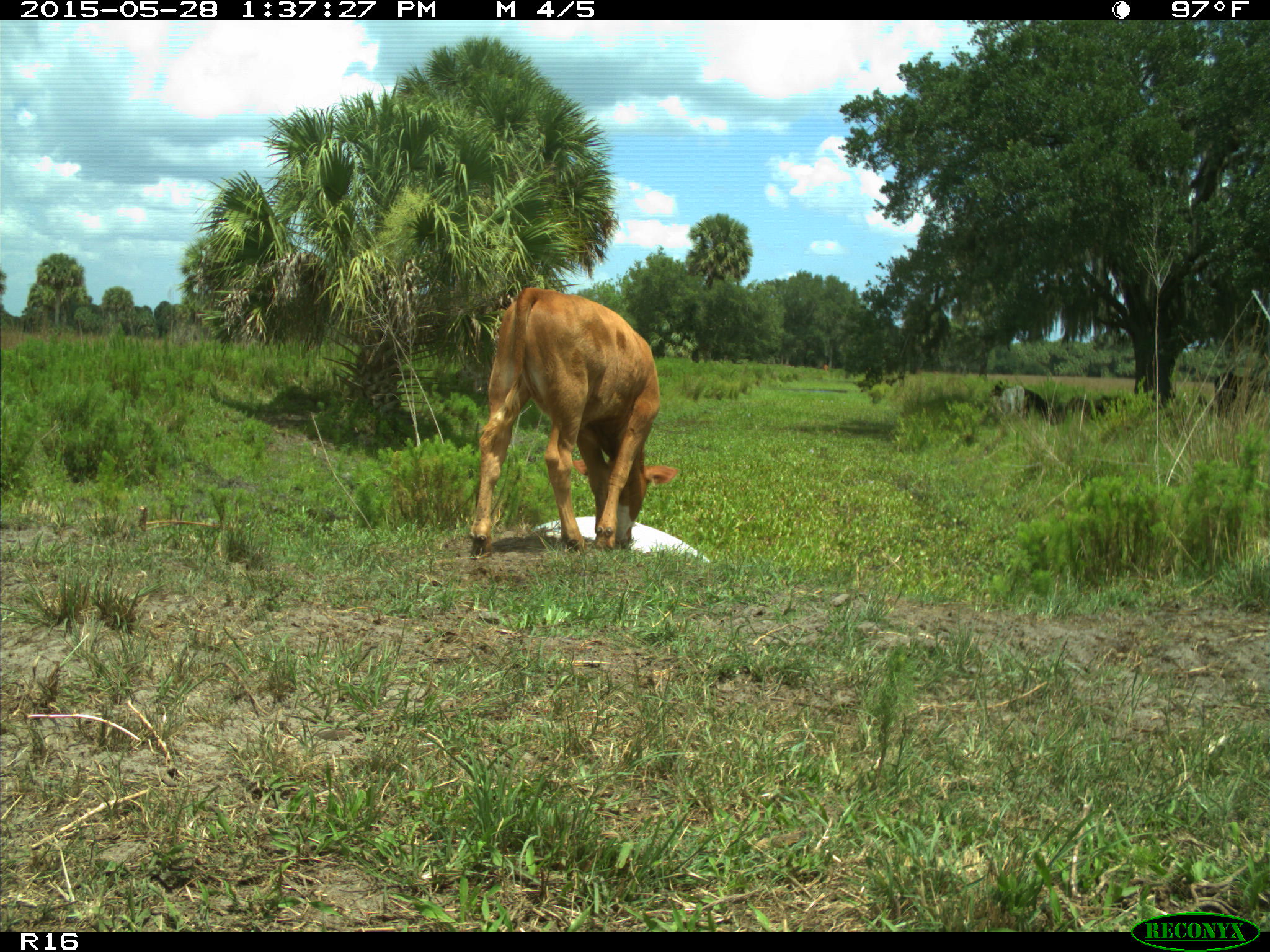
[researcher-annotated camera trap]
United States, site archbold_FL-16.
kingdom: Animalia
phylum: Chordata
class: Mammalia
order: Artiodactyla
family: Bovidae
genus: Bos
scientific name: Bos taurus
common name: domestic cow